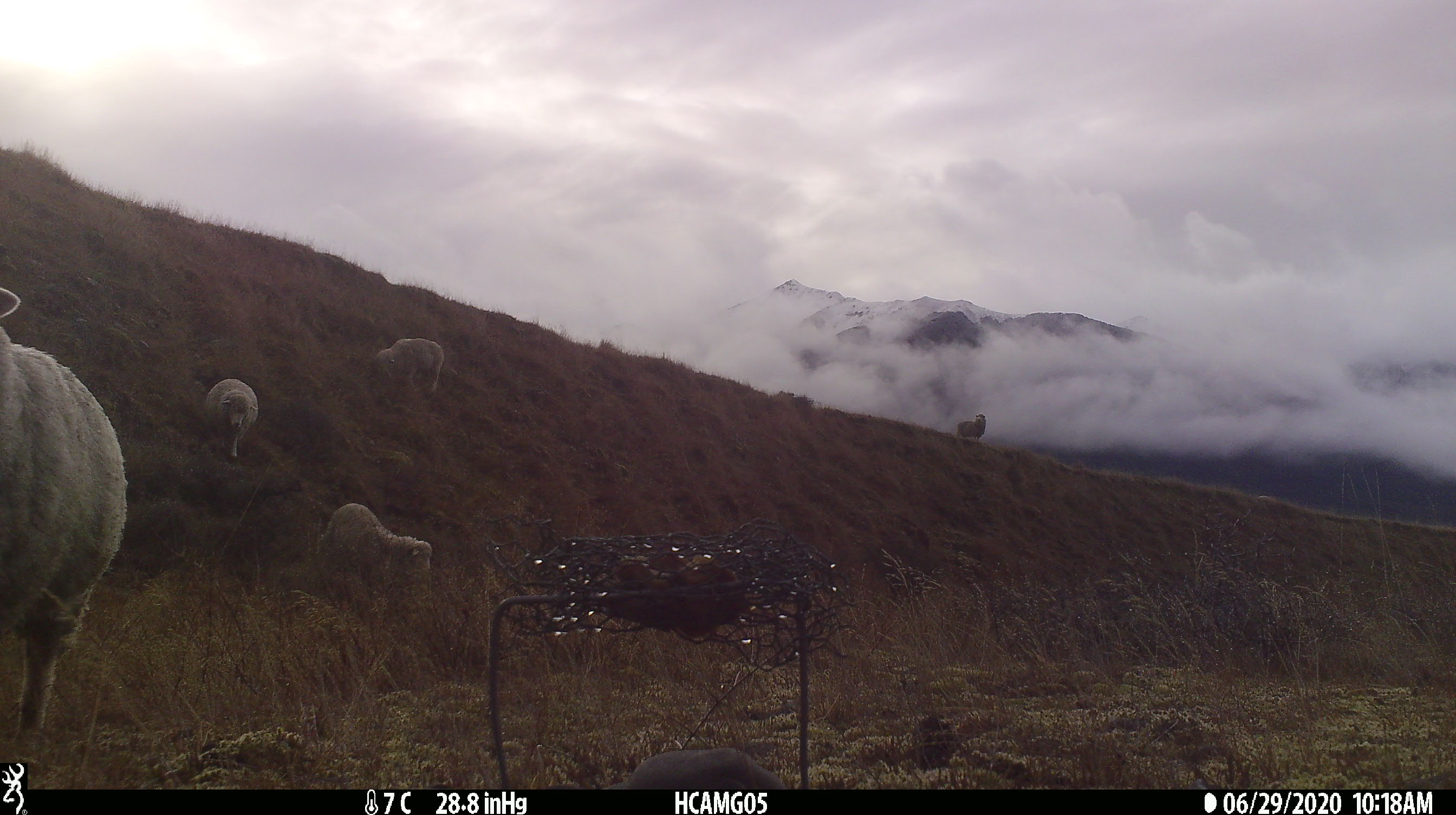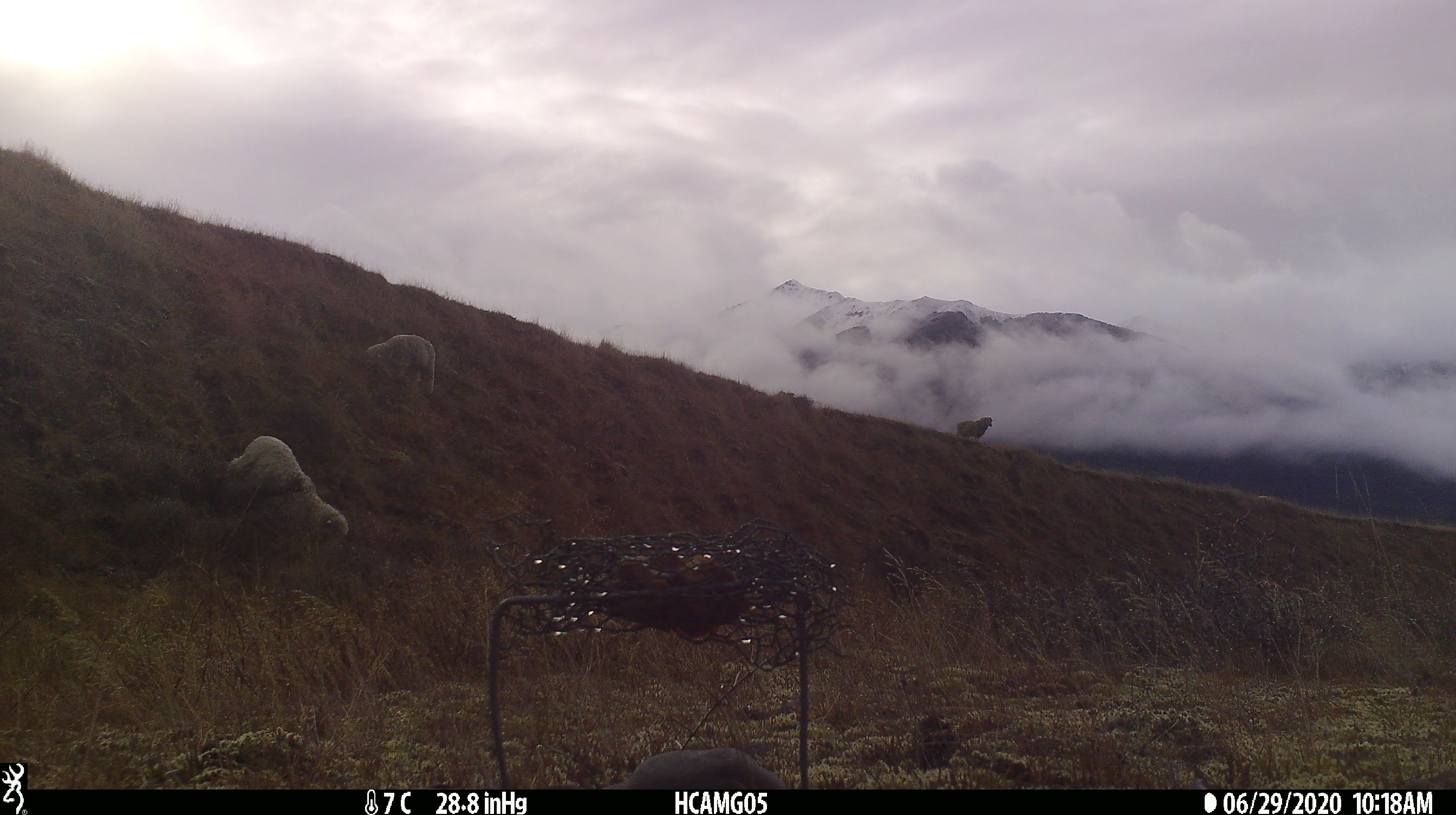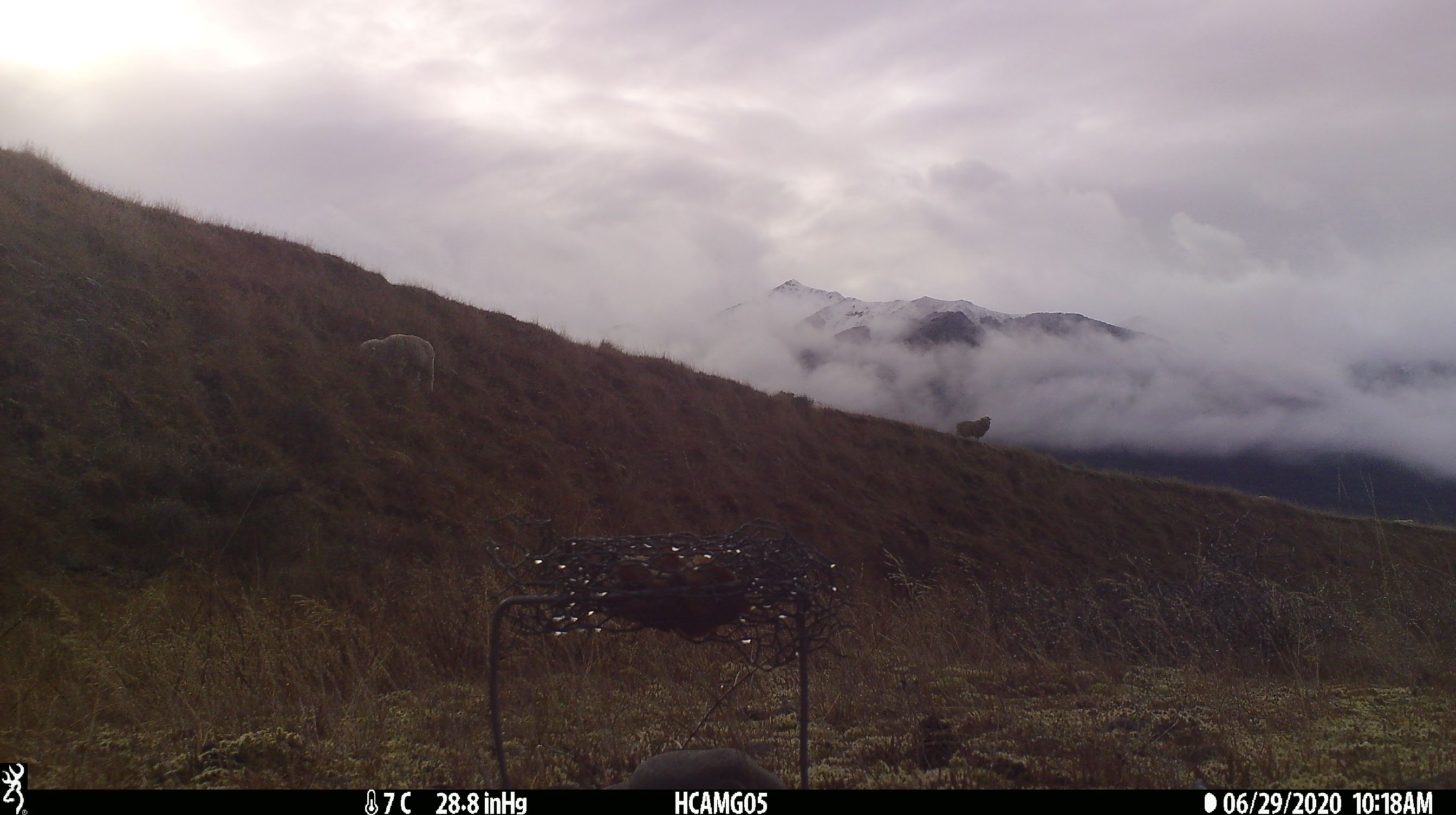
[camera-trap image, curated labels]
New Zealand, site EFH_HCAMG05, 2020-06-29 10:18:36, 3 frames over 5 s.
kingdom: Animalia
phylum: Chordata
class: Mammalia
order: Artiodactyla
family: Bovidae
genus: Ovis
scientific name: Ovis aries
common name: domestic sheep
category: sheep